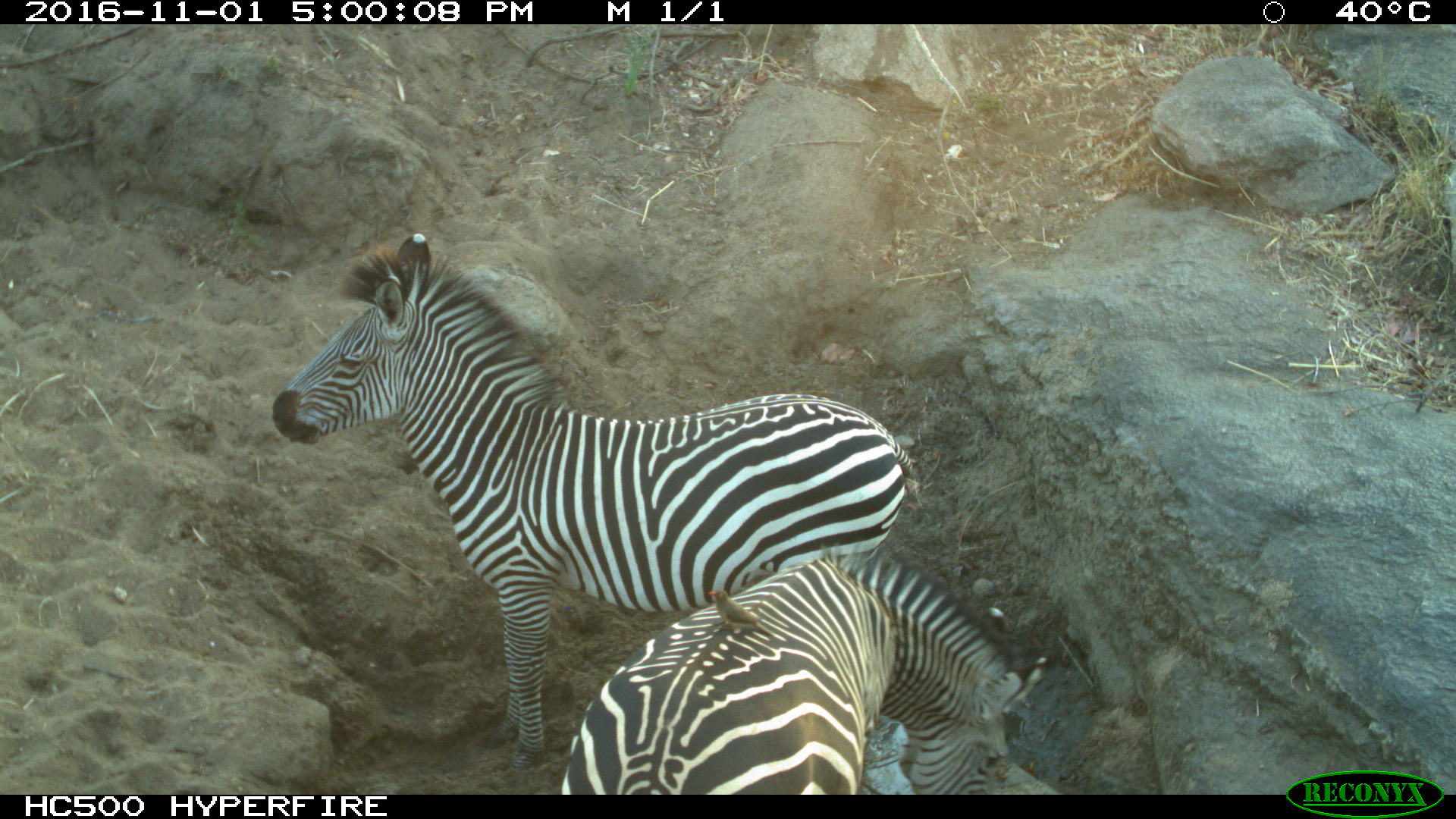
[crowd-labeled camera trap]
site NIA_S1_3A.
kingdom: Animalia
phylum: Chordata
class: Mammalia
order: Perissodactyla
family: Equidae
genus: Equus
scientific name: Equus quagga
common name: plains zebra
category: zebraplains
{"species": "zebraplains (plains zebra) (Equus quagga)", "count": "2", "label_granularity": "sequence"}